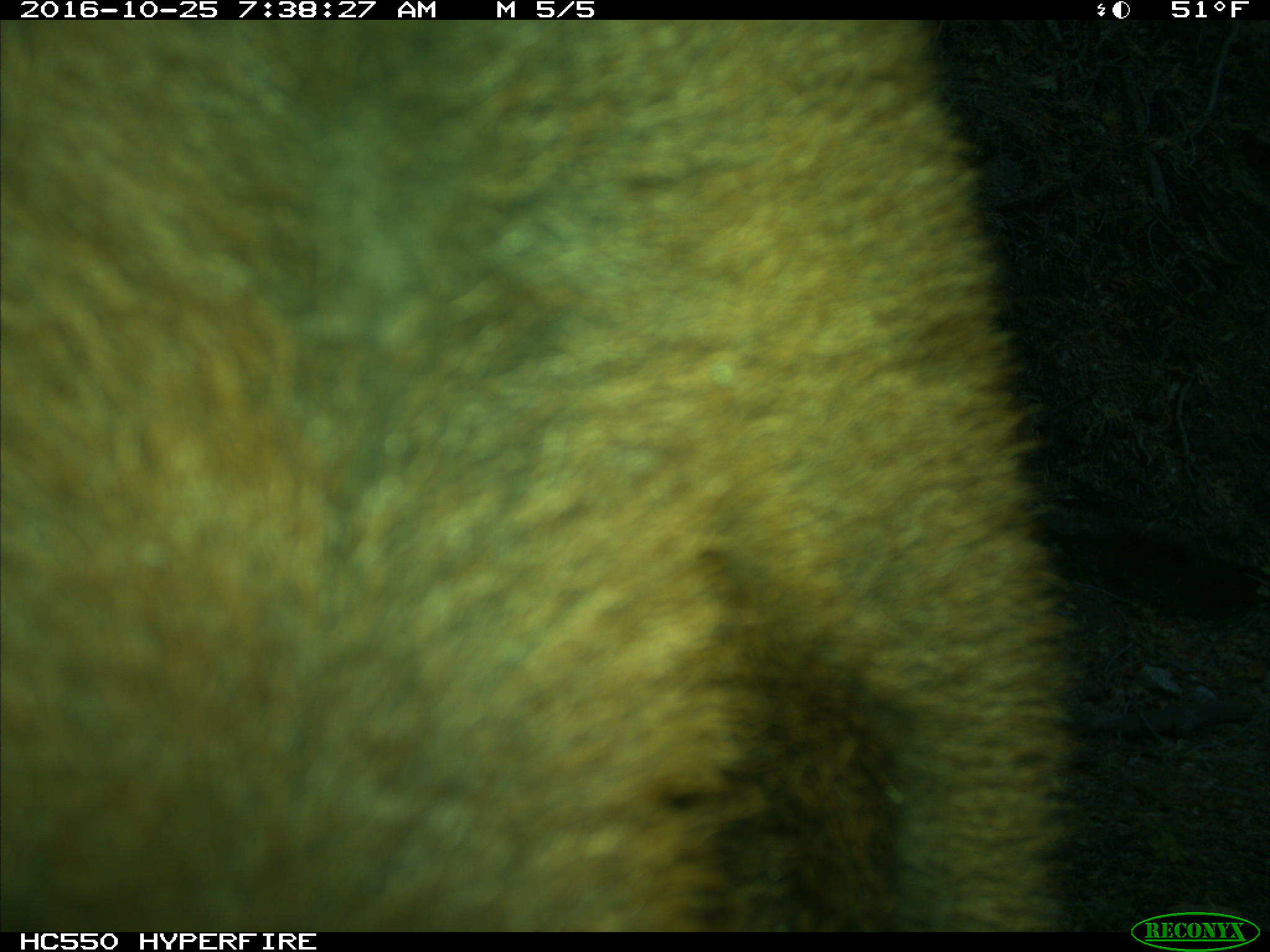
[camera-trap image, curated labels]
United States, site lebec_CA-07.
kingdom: Animalia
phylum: Chordata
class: Mammalia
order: Artiodactyla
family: Bovidae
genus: Bos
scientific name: Bos taurus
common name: domestic cow